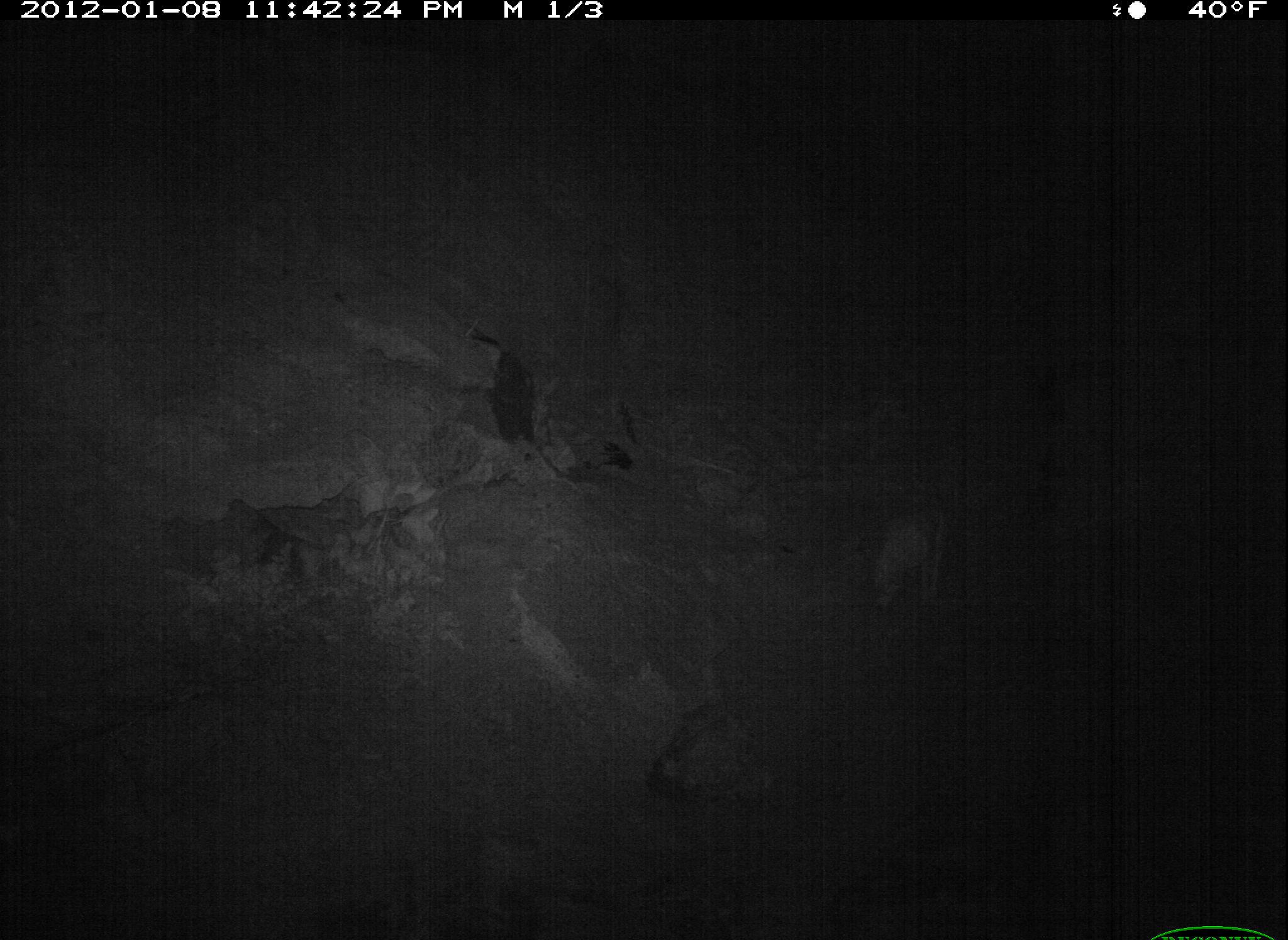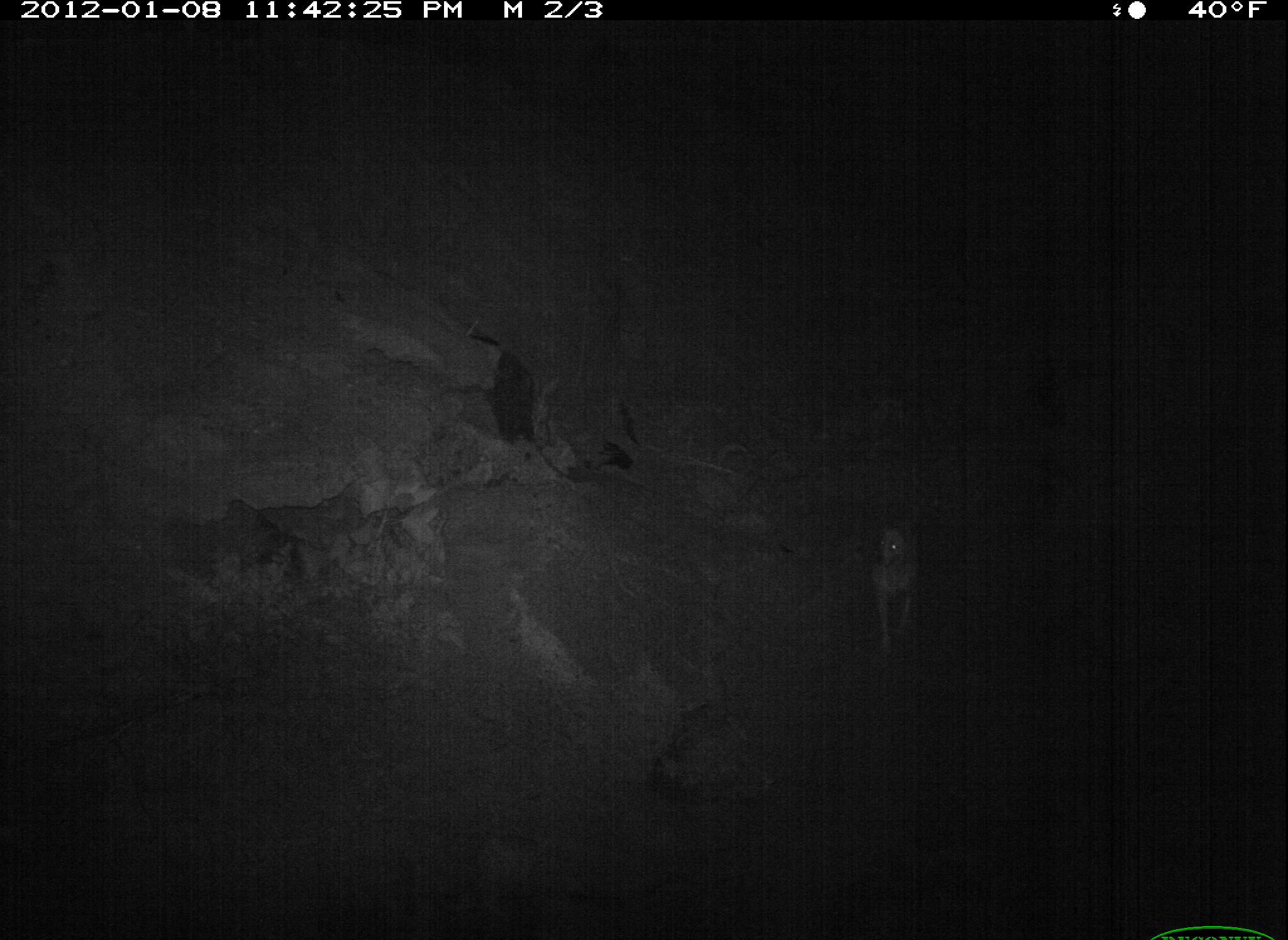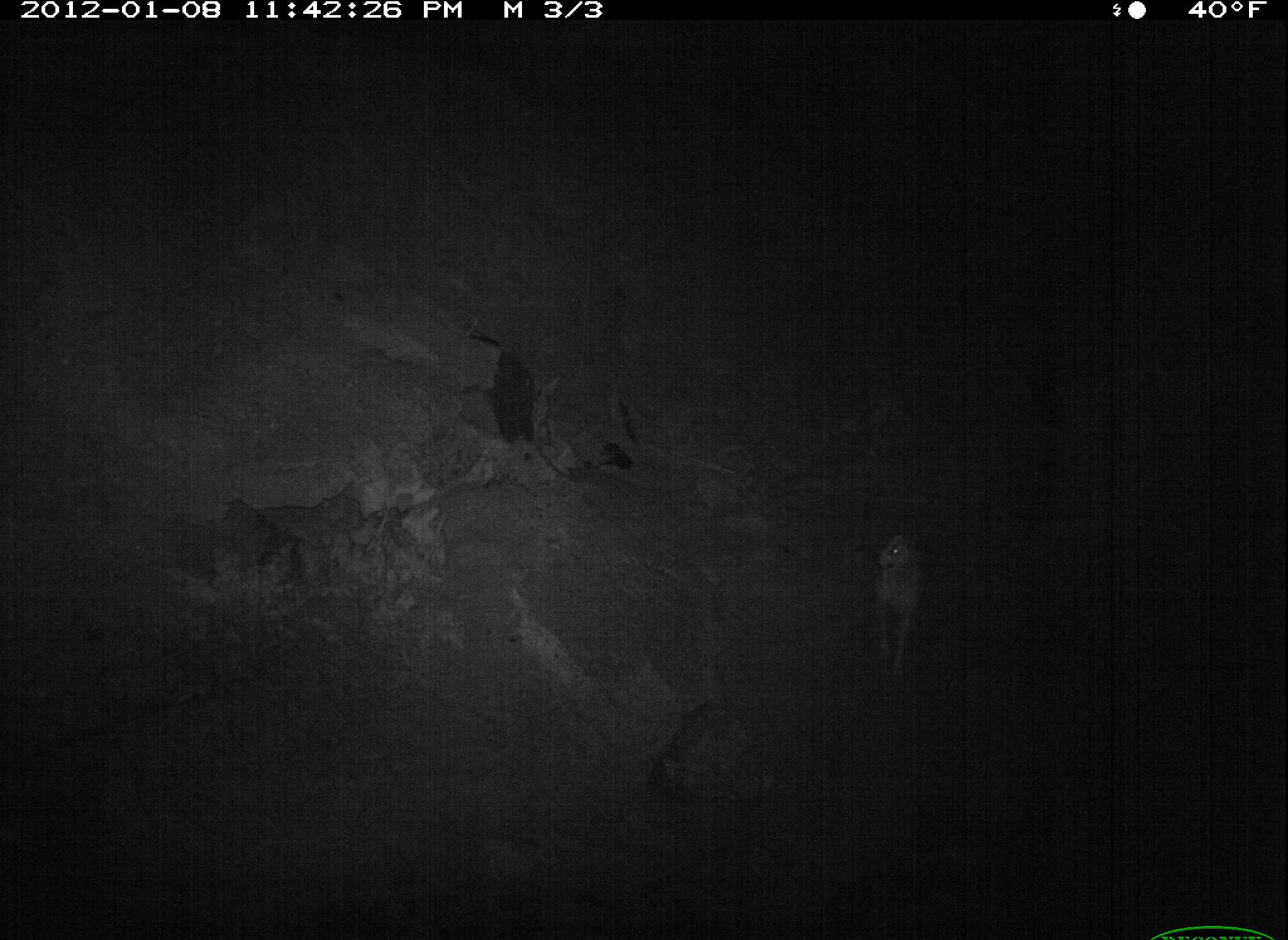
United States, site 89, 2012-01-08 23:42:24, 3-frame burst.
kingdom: Animalia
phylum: Chordata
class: Mammalia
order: Carnivora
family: Canidae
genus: Canis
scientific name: Canis familiaris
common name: domestic dog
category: dog